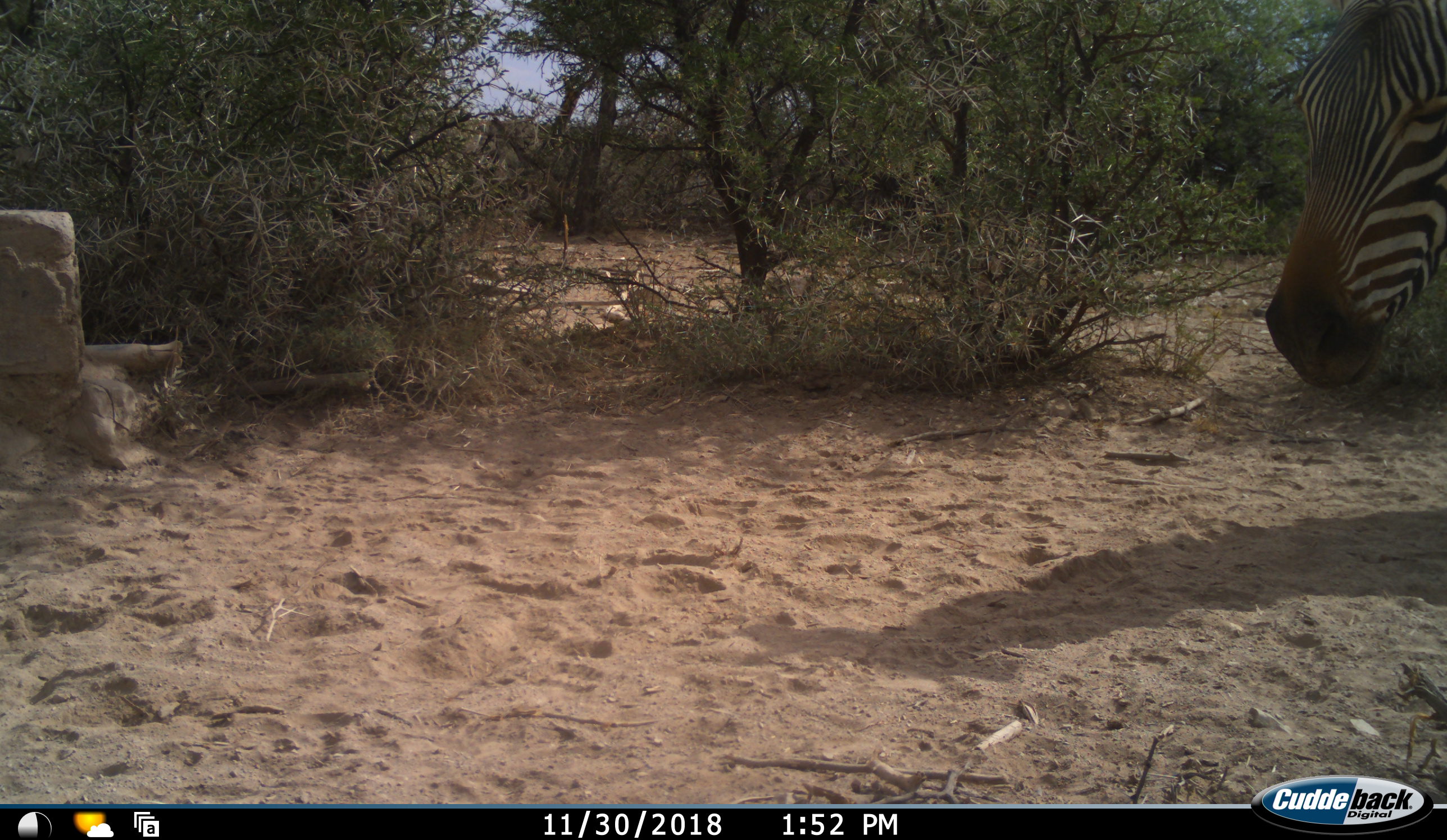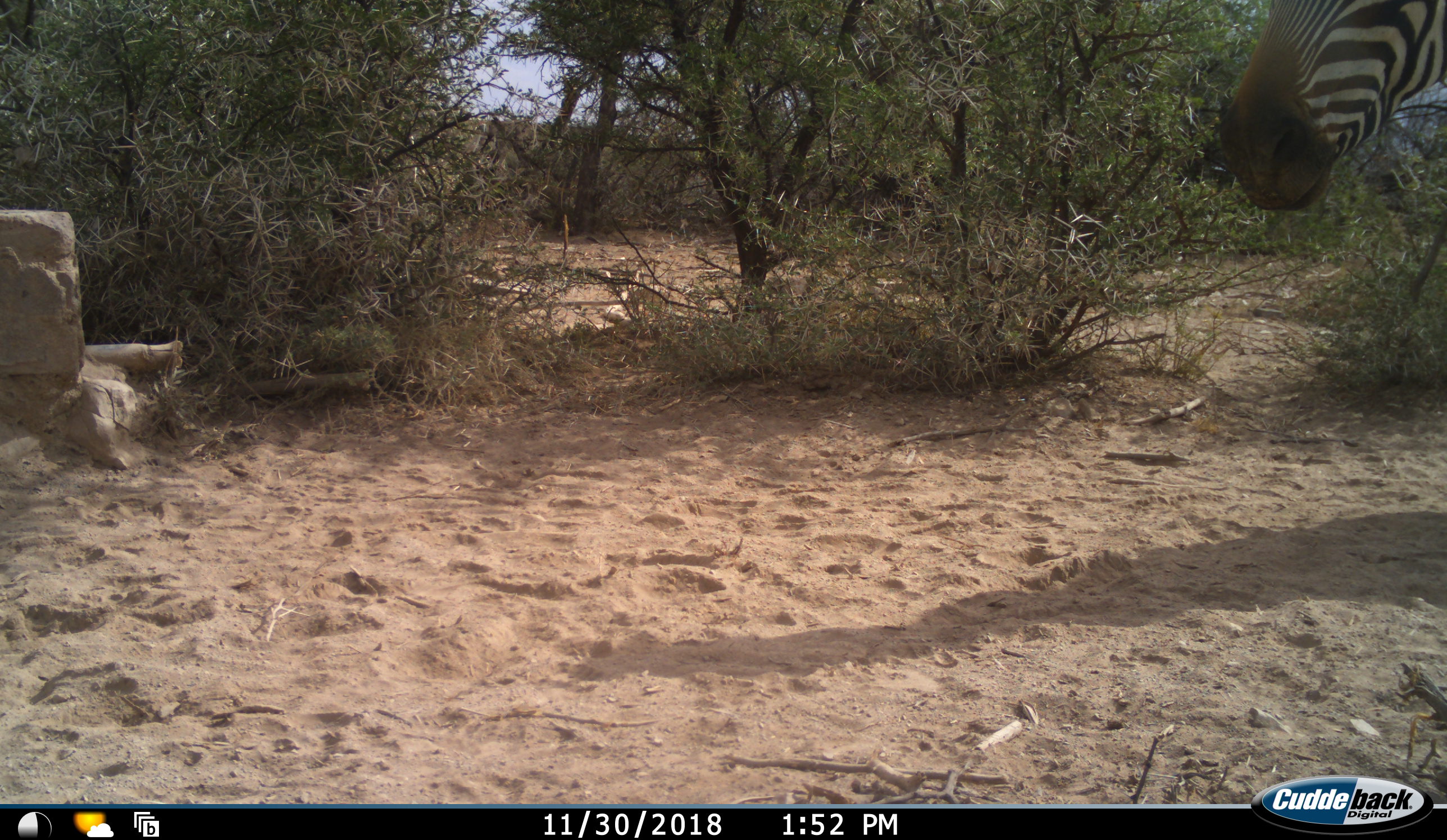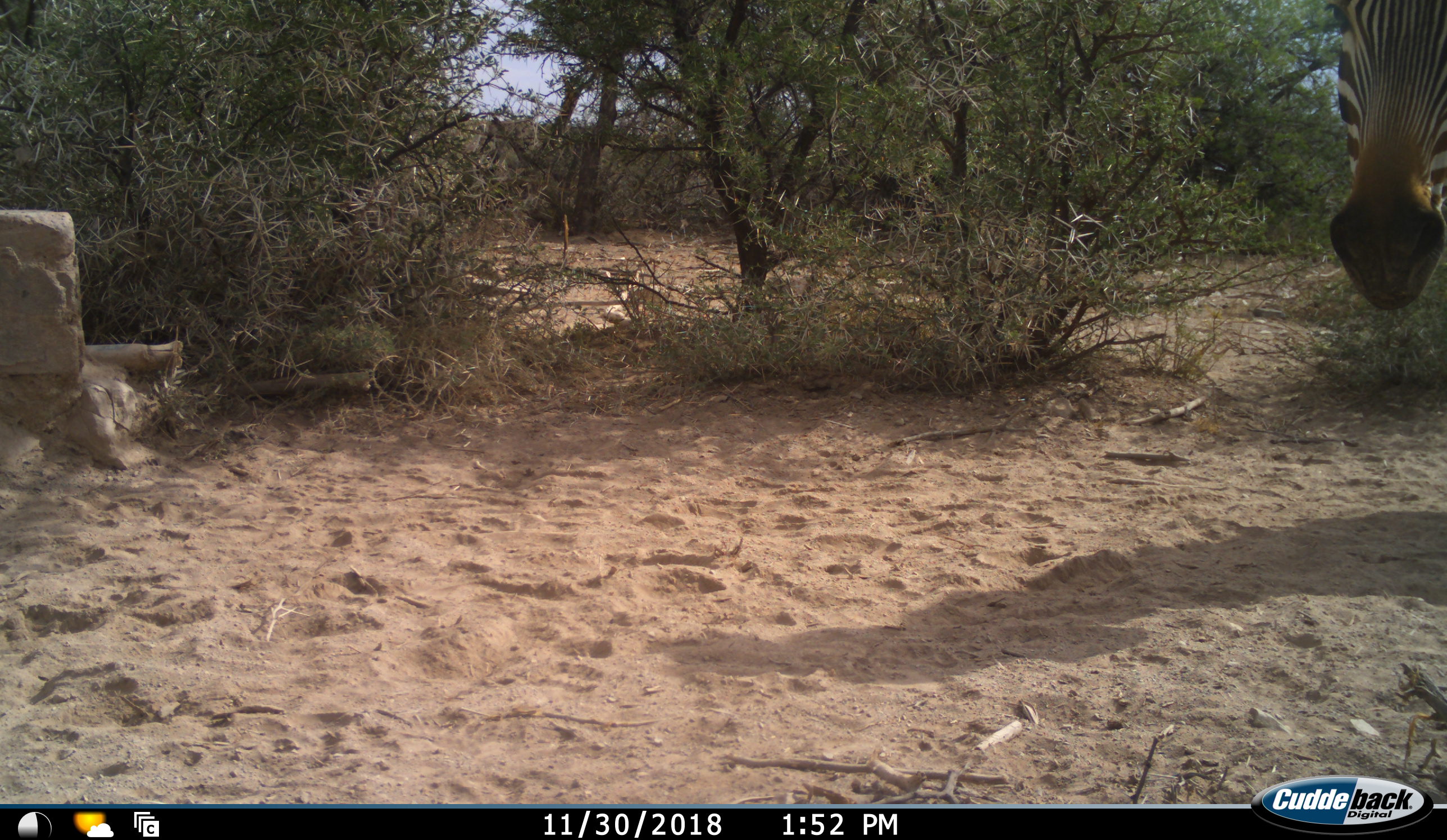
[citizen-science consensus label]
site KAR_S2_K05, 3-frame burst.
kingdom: Animalia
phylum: Chordata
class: Mammalia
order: Perissodactyla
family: Equidae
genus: Equus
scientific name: Equus zebra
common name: mountain zebra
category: zebramountain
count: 1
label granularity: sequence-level